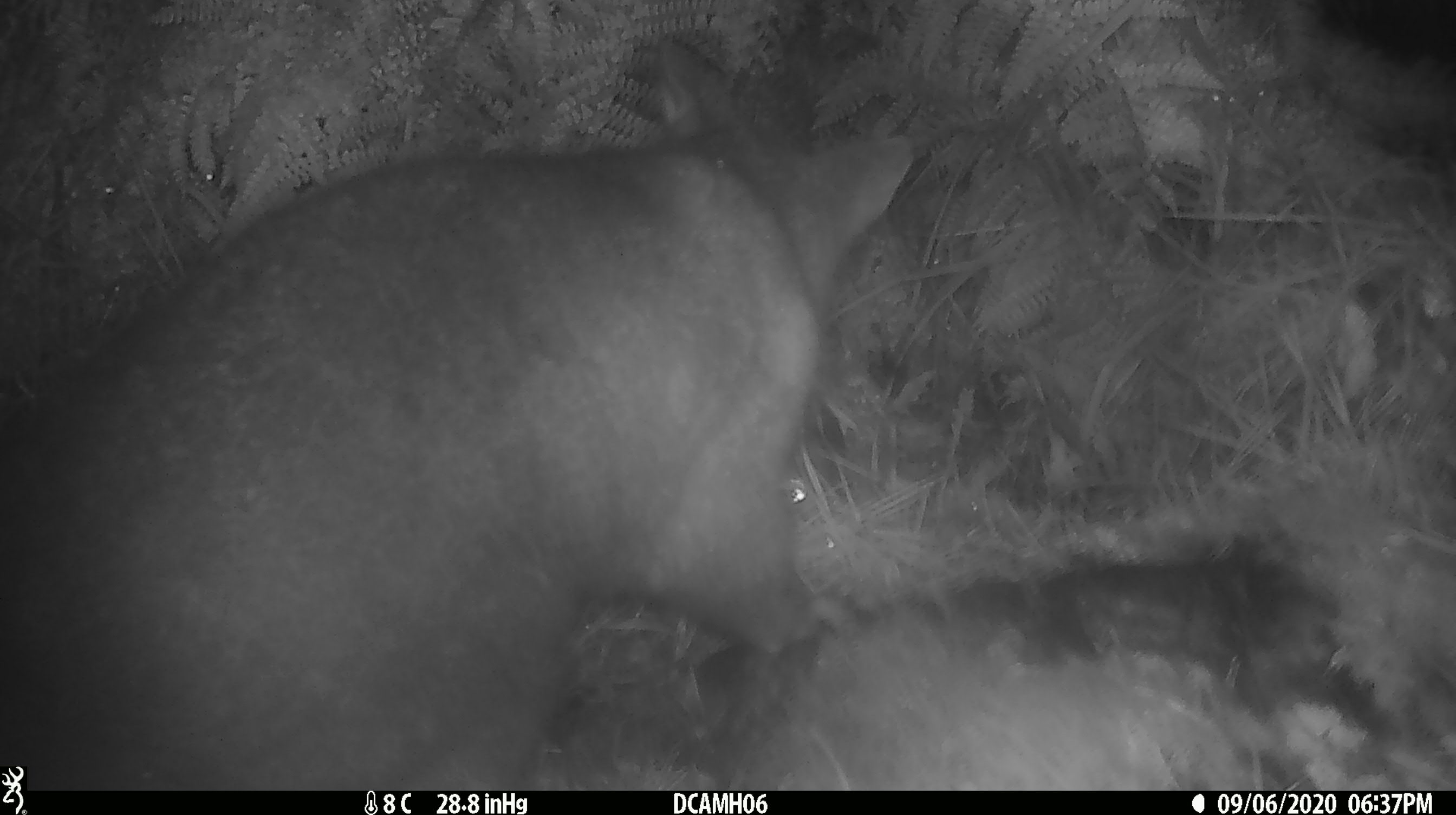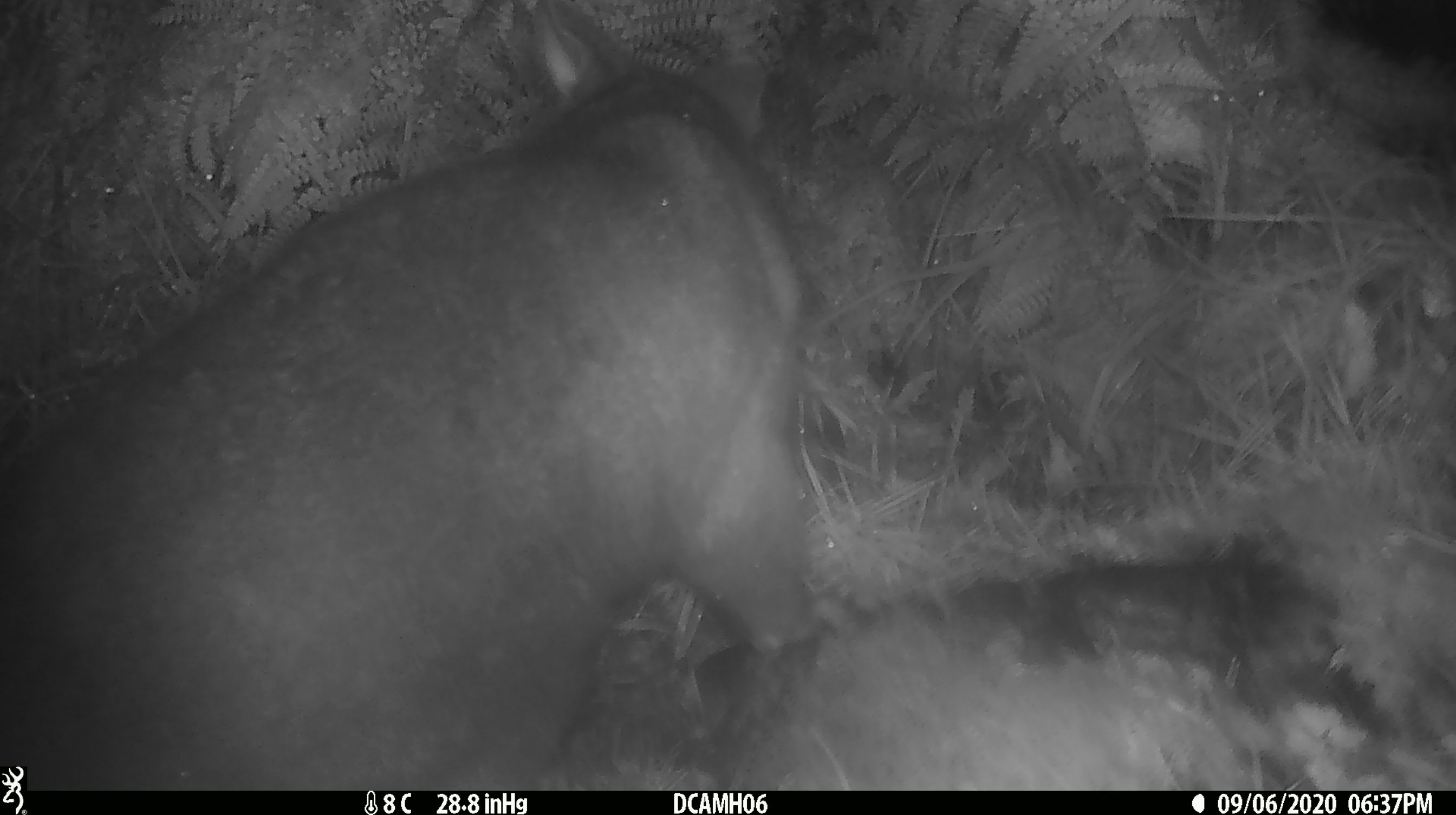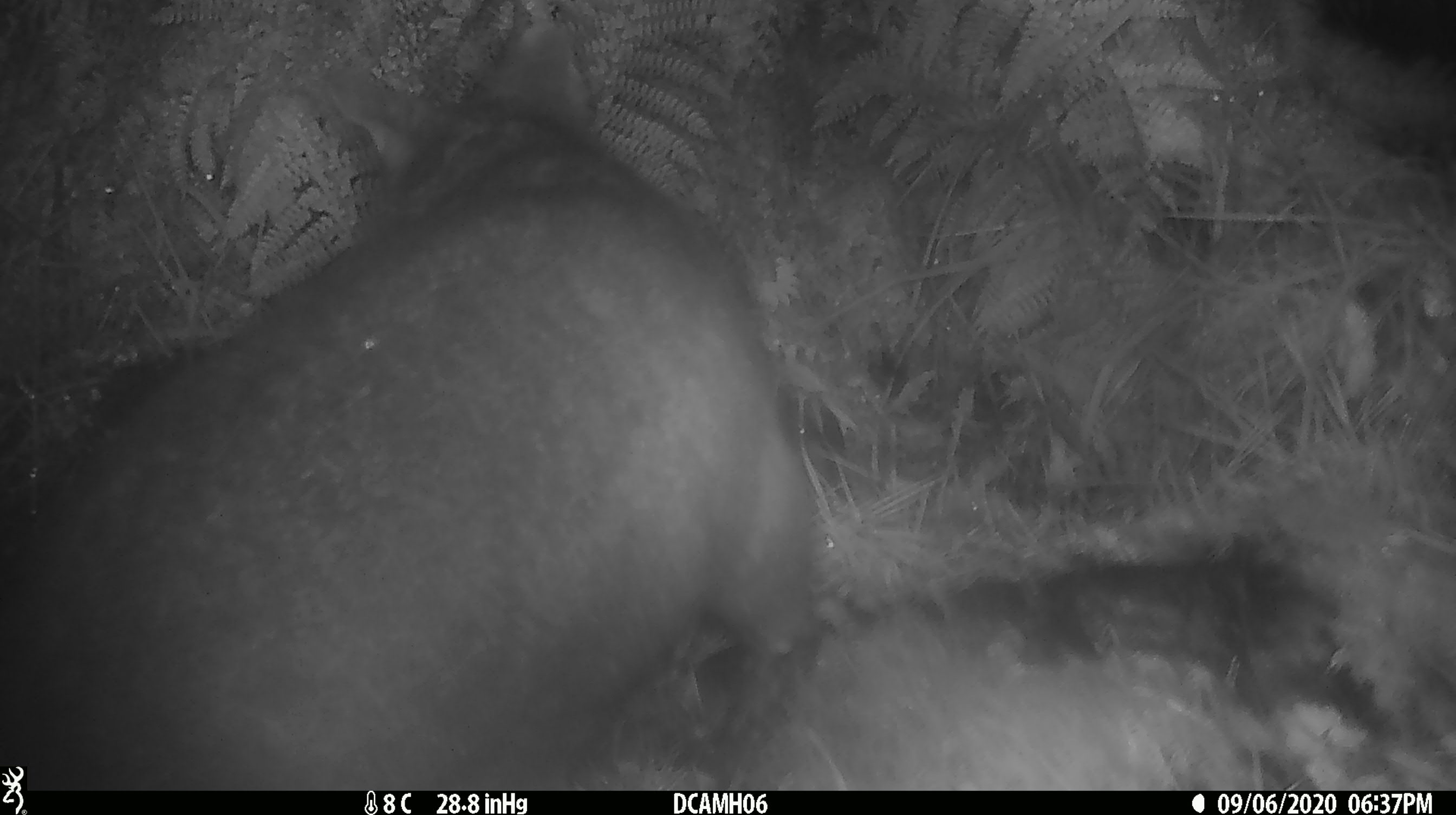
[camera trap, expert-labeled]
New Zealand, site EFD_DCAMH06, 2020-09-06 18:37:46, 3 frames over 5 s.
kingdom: Animalia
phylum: Chordata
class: Mammalia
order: Diprotodontia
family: Phalangeridae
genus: Trichosurus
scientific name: Trichosurus vulpecula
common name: common brushtail possum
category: possum